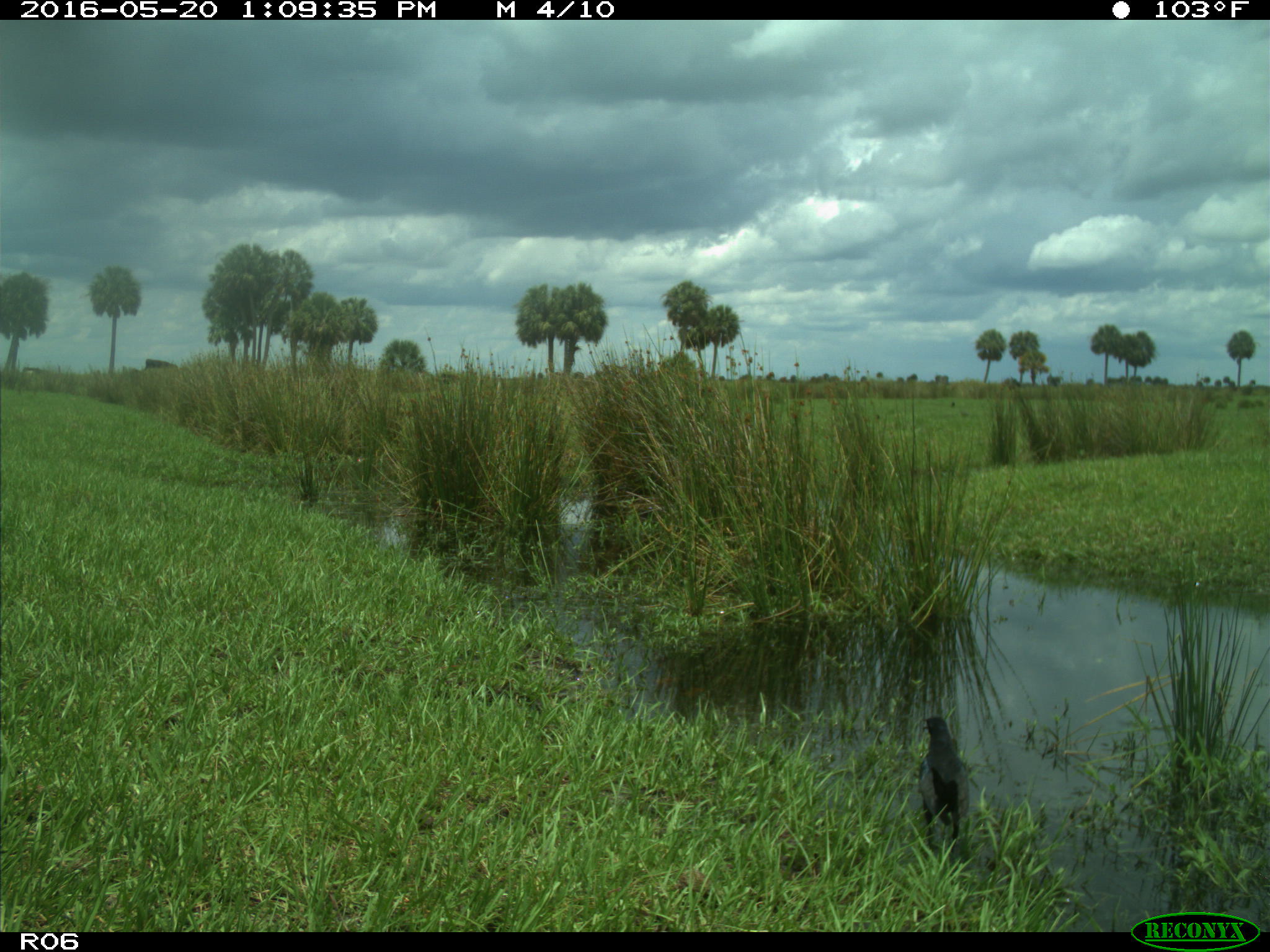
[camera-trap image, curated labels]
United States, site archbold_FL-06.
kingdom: Animalia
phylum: Chordata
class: Aves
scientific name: Aves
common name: birds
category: unidentified bird